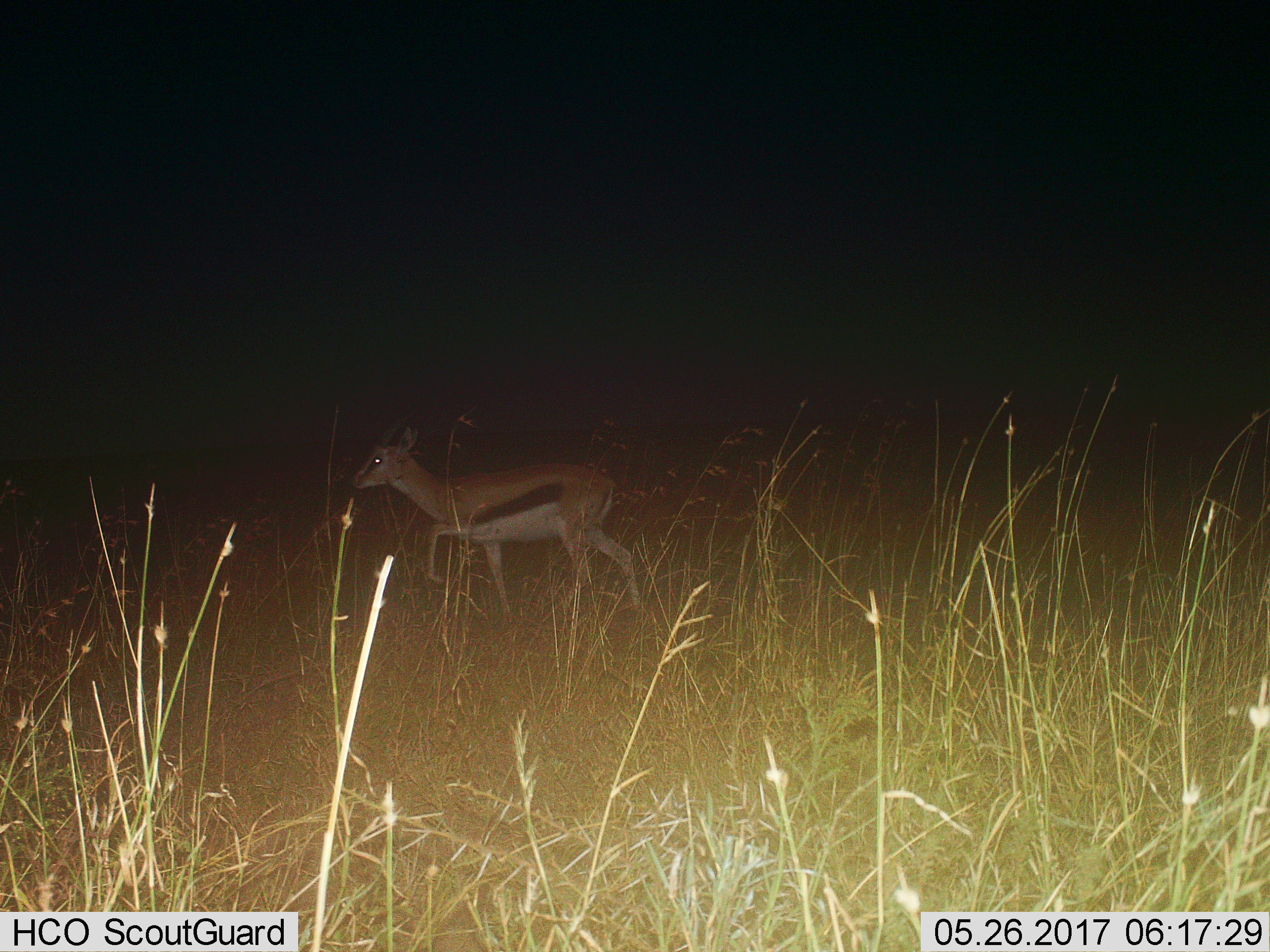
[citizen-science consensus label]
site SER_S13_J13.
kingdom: Animalia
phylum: Chordata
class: Mammalia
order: Artiodactyla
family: Bovidae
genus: Eudorcas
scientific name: Eudorcas thomsonii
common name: thomson's gazelle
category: gazellethomsons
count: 1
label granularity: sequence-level